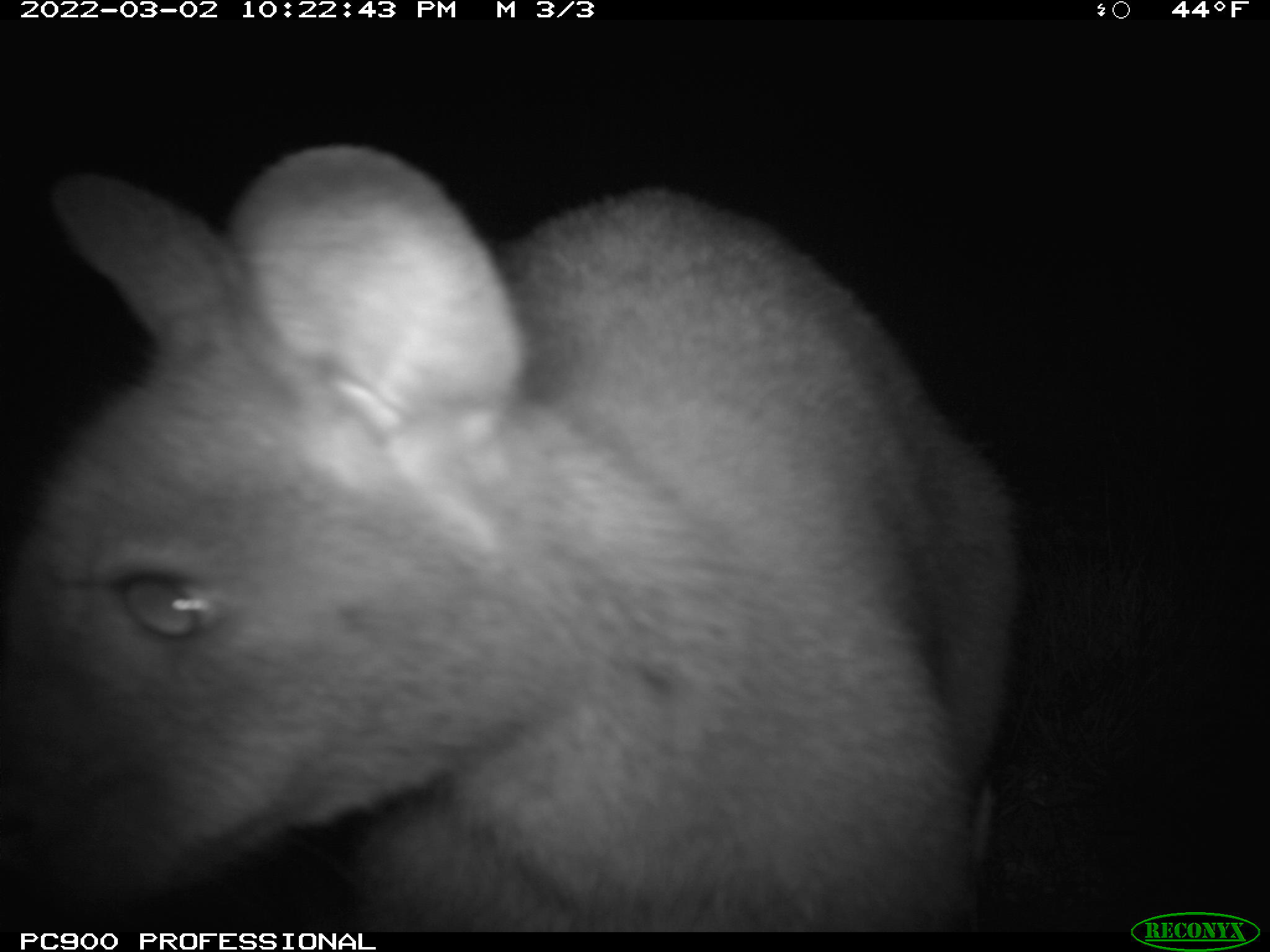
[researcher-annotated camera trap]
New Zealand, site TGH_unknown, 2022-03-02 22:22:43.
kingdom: Animalia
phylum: Chordata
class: Mammalia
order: Diprotodontia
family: Macropodidae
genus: Notamacropus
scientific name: Notamacropus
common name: wallaby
Wallaby (Notamacropus).